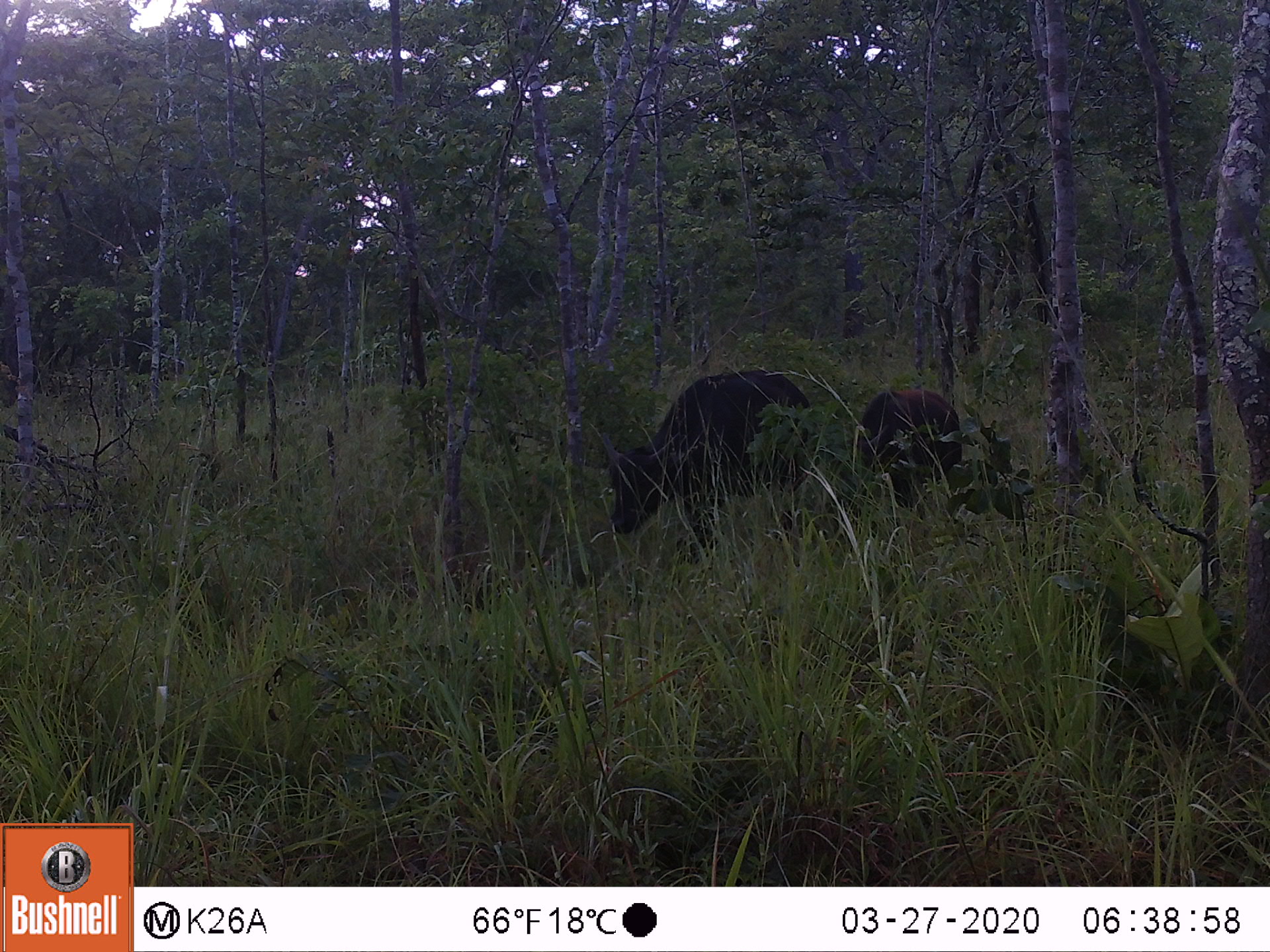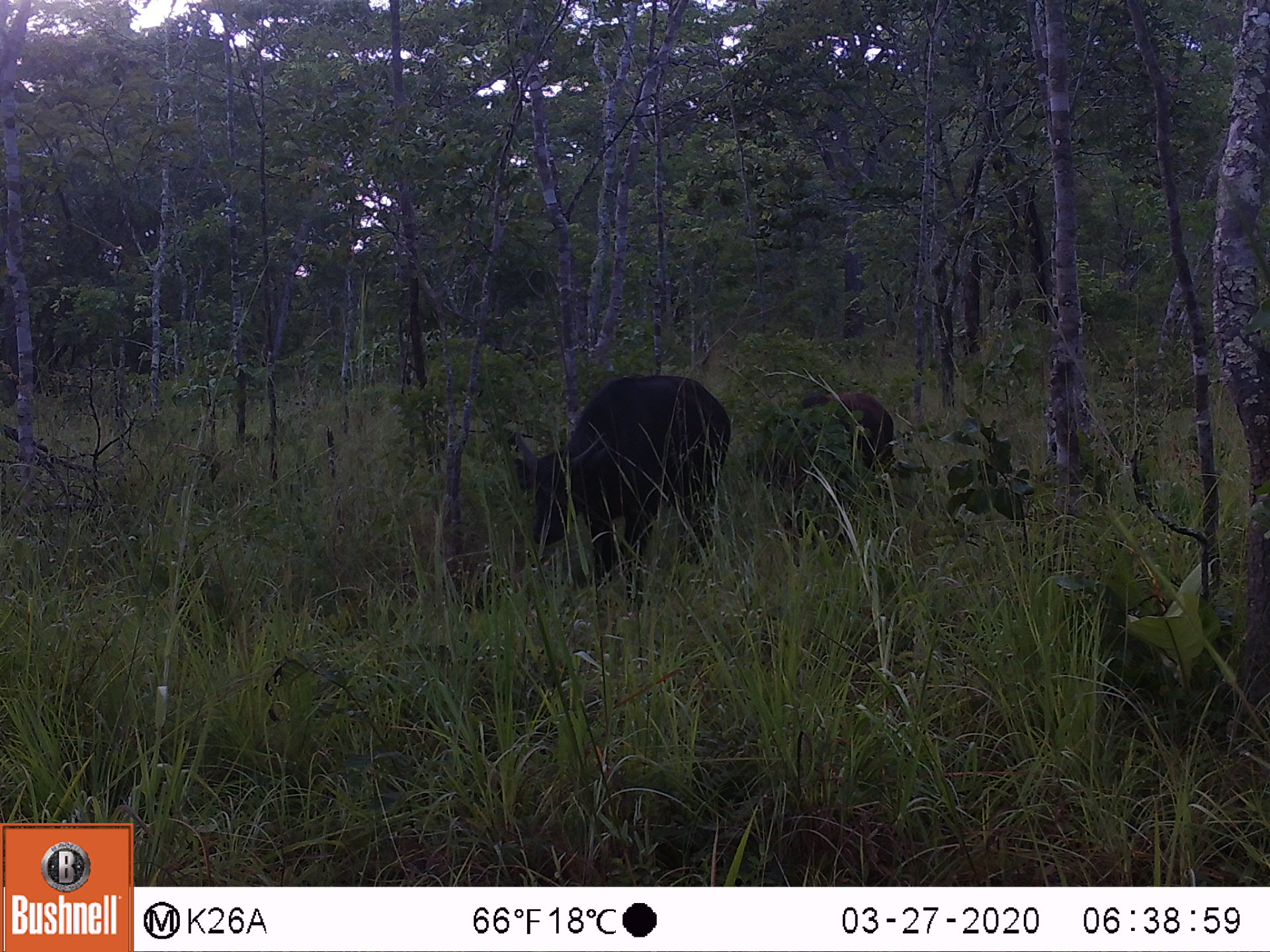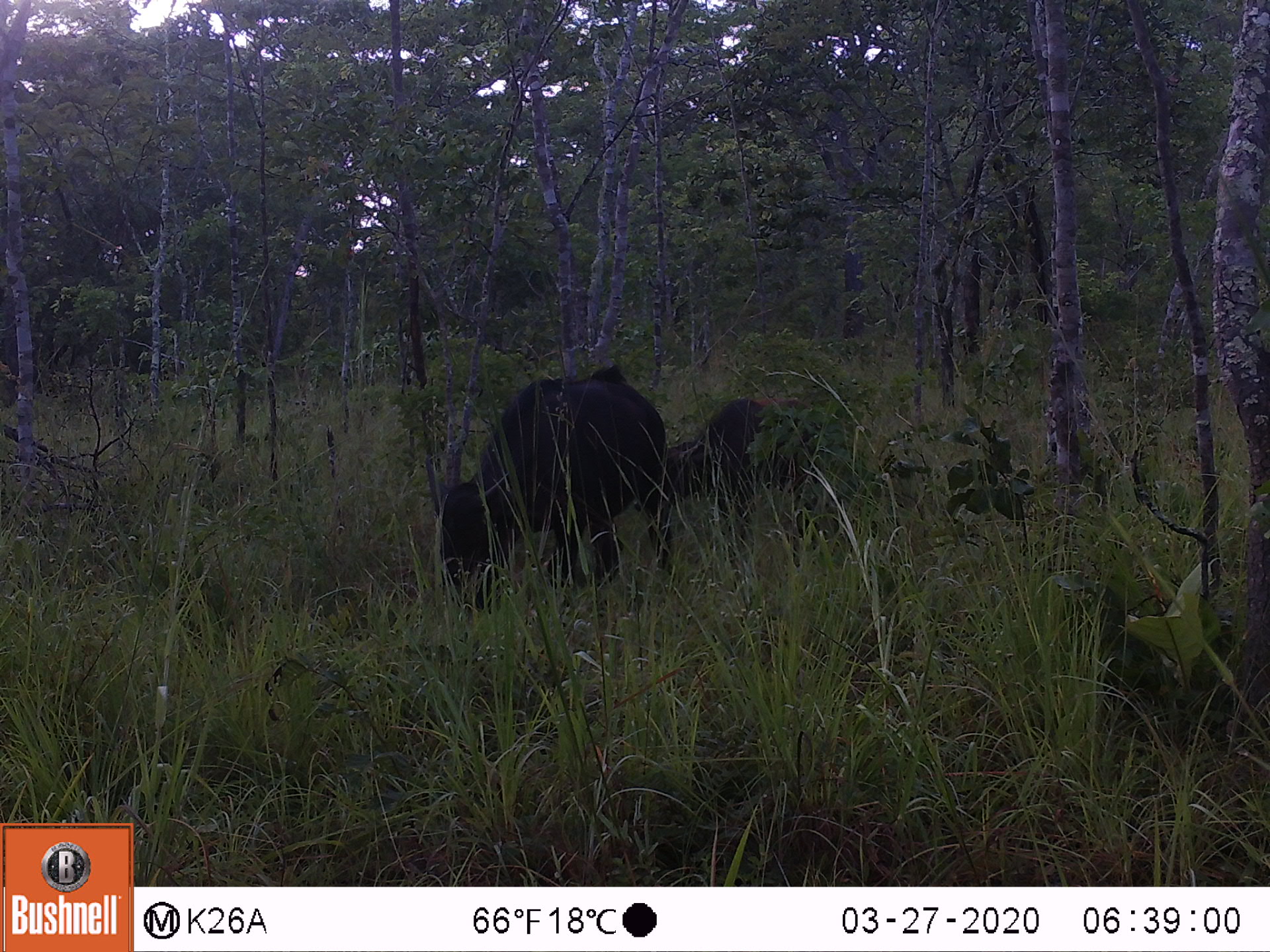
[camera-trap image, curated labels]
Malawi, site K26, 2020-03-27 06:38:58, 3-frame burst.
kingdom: Animalia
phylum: Chordata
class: Mammalia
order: Artiodactyla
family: Bovidae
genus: Syncerus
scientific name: Syncerus caffer caffer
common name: cape buffalo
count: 2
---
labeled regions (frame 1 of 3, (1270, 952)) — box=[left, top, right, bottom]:
cape buffalo: box=[592, 362, 823, 552]; box=[855, 381, 1026, 523]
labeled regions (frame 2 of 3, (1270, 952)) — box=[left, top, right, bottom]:
cape buffalo: box=[500, 366, 742, 582]; box=[763, 381, 908, 511]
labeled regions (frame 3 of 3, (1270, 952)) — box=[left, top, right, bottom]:
cape buffalo: box=[434, 362, 681, 607]; box=[668, 382, 827, 508]